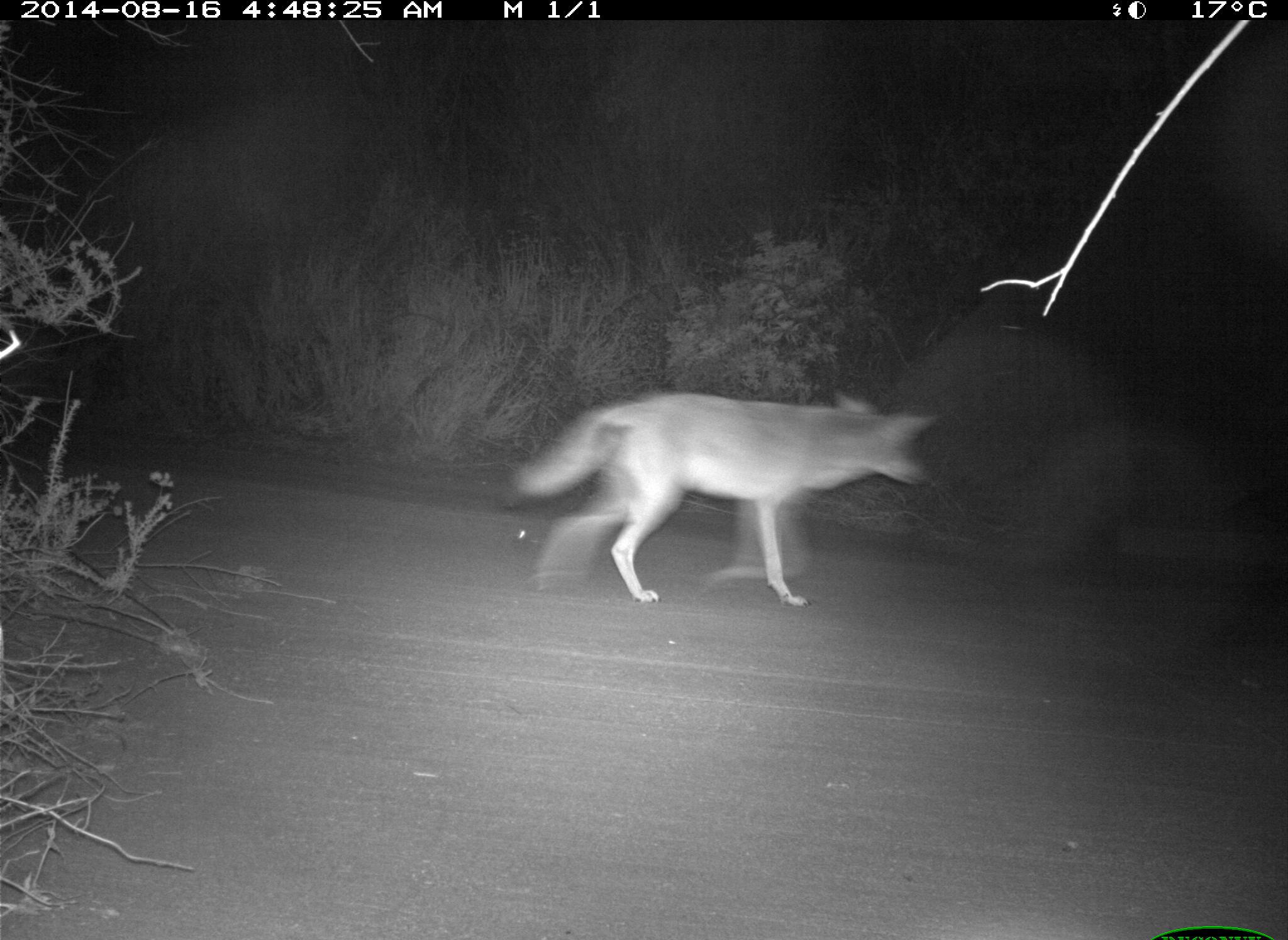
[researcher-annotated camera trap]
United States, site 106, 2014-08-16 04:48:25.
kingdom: Animalia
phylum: Chordata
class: Mammalia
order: Carnivora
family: Canidae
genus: Canis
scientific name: Canis latrans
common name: coyote